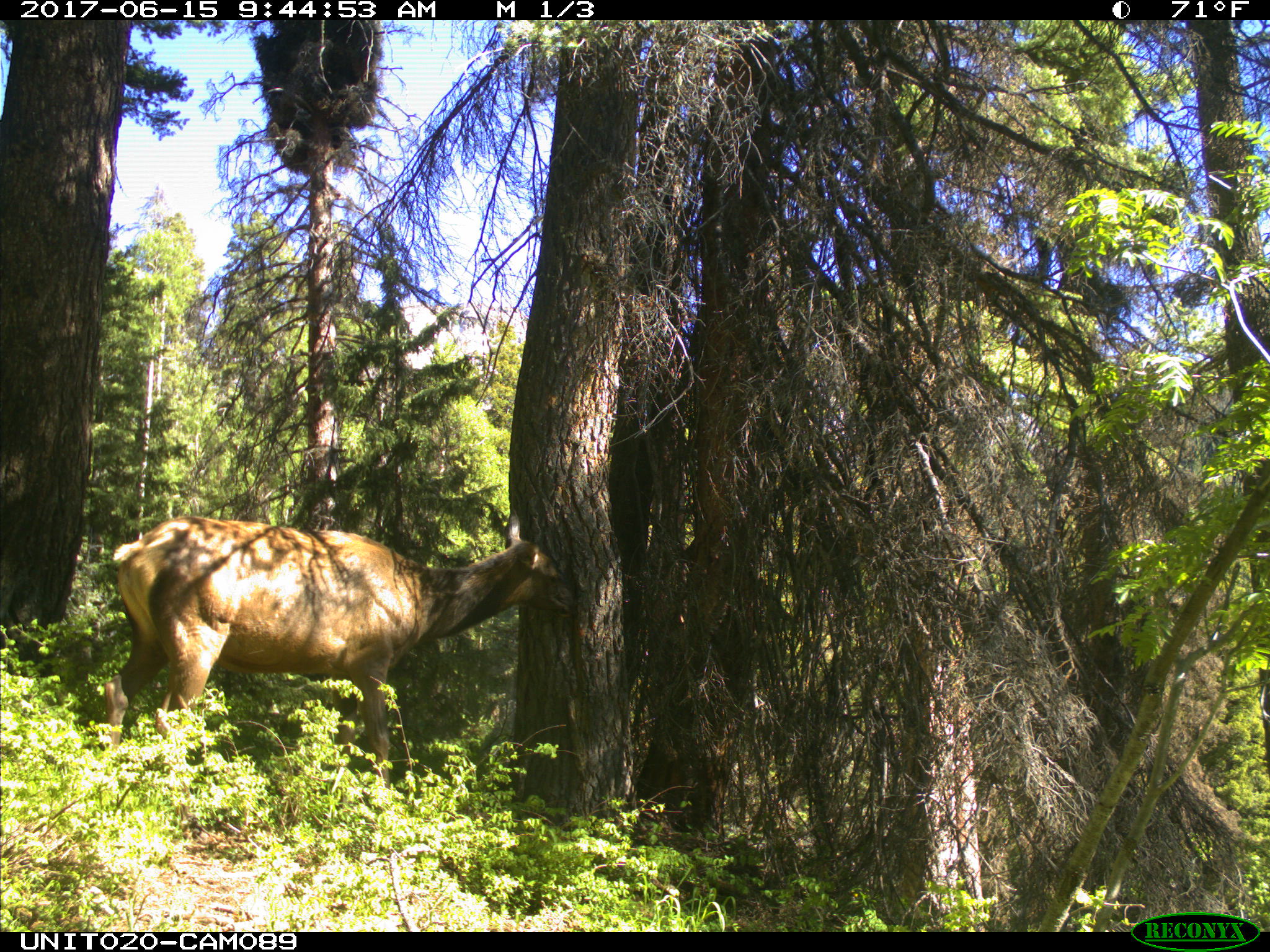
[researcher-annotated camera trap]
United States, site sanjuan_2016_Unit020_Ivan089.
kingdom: Animalia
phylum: Chordata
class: Mammalia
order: Artiodactyla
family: Cervidae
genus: Cervus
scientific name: Cervus elaphus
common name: red deer